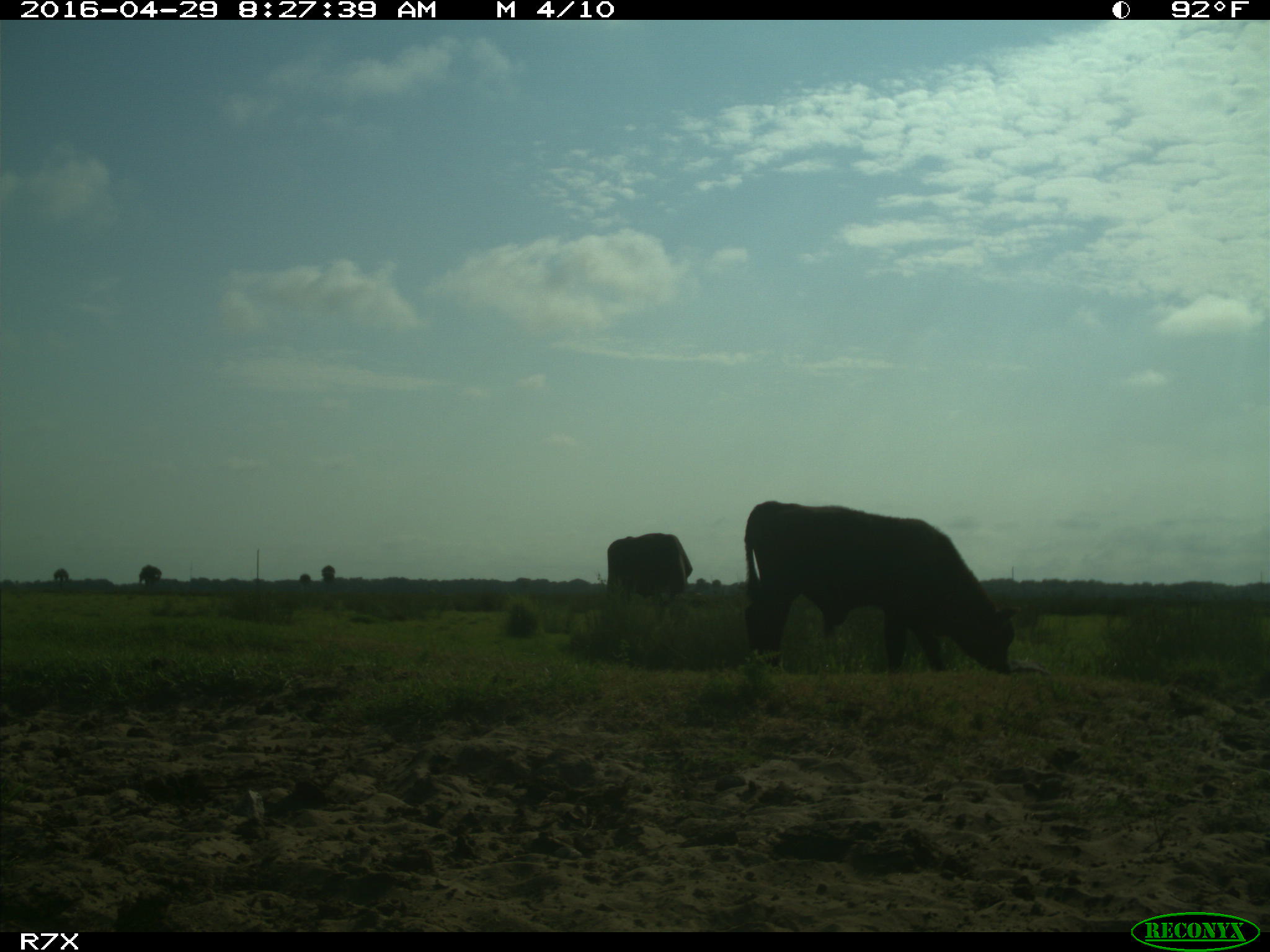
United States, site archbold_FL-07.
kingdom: Animalia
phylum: Chordata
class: Mammalia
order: Artiodactyla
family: Bovidae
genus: Bos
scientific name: Bos taurus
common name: domestic cow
Bos taurus (domestic cow).